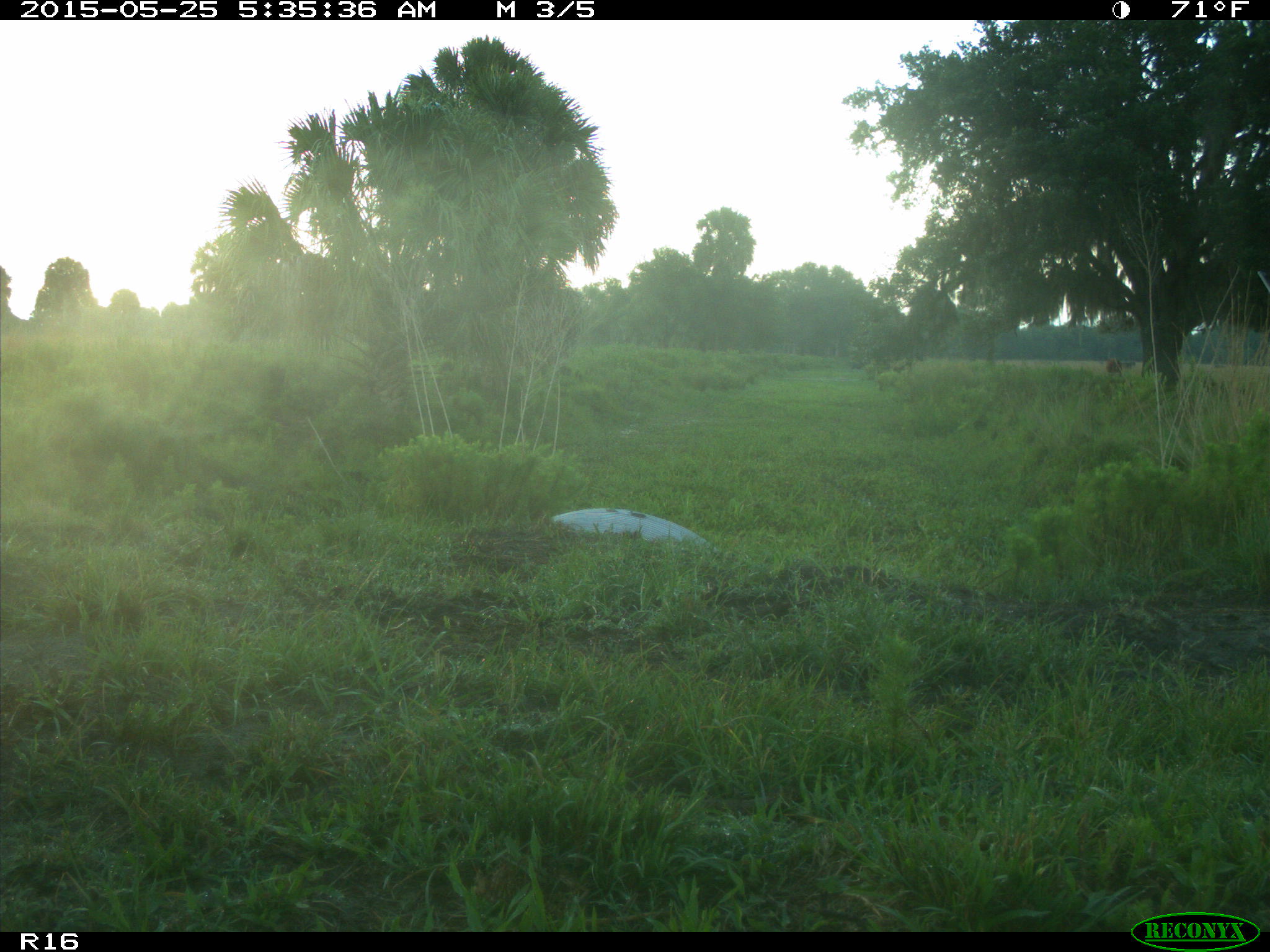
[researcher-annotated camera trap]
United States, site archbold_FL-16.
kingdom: Animalia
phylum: Chordata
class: Mammalia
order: Artiodactyla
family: Bovidae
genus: Bos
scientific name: Bos taurus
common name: domestic cow